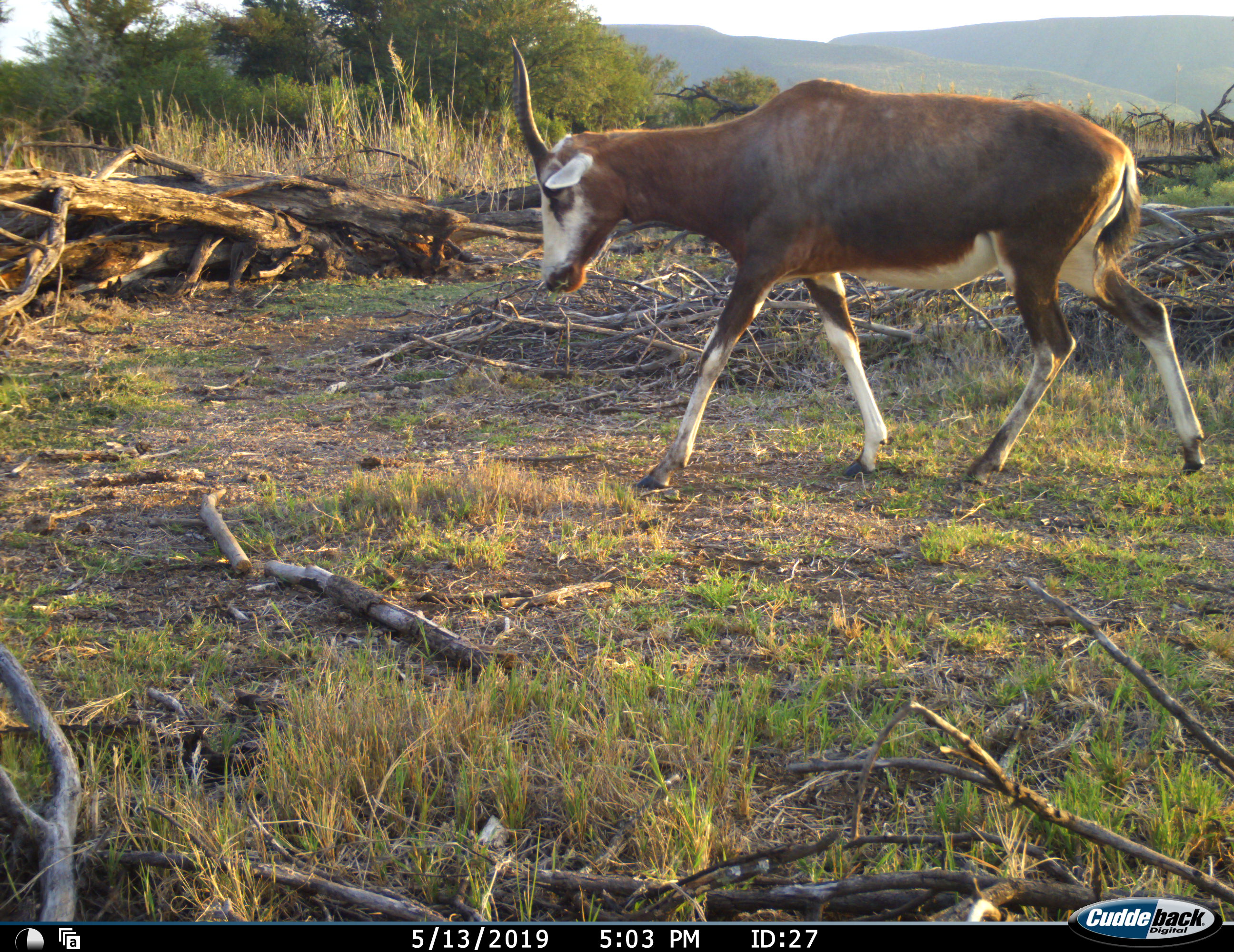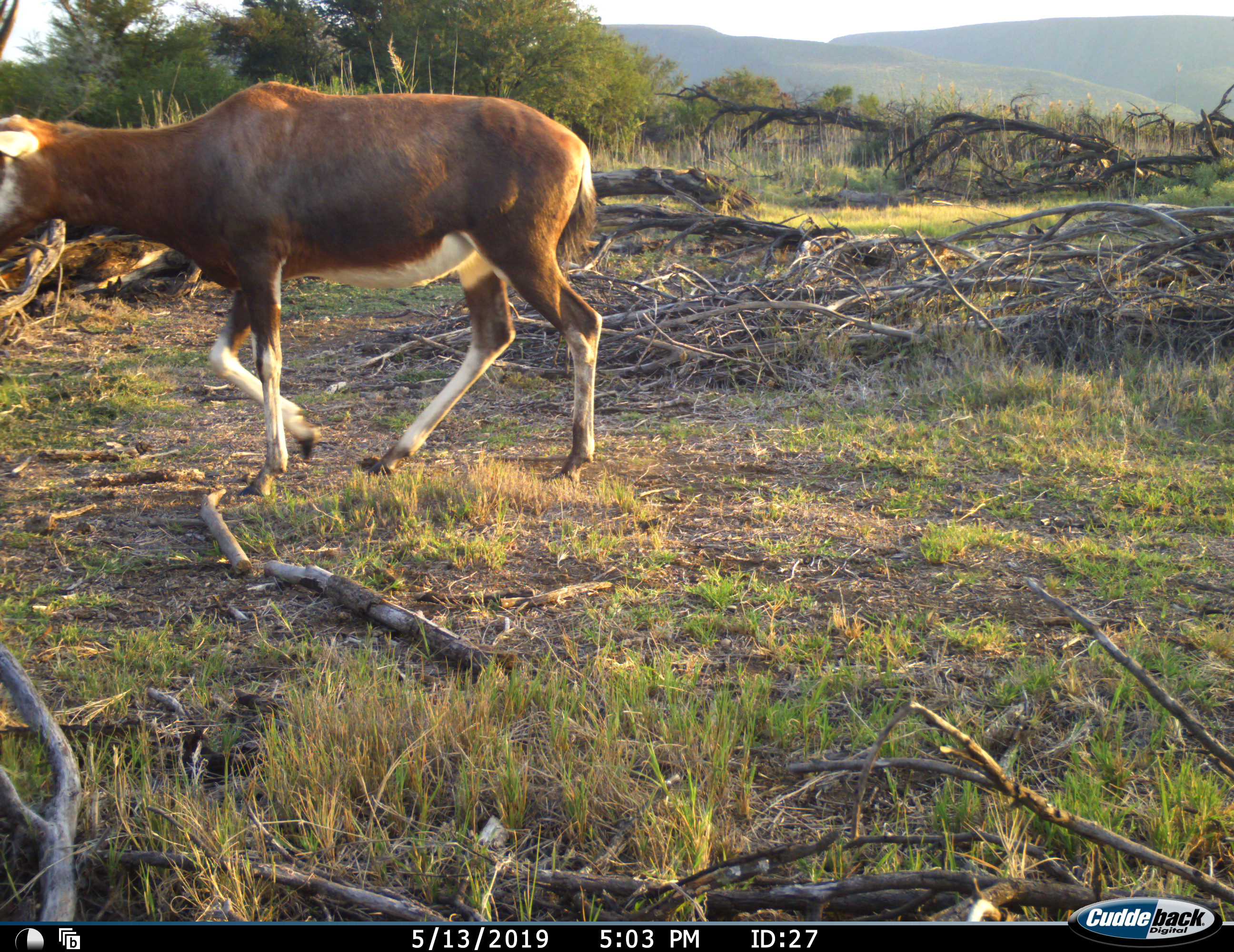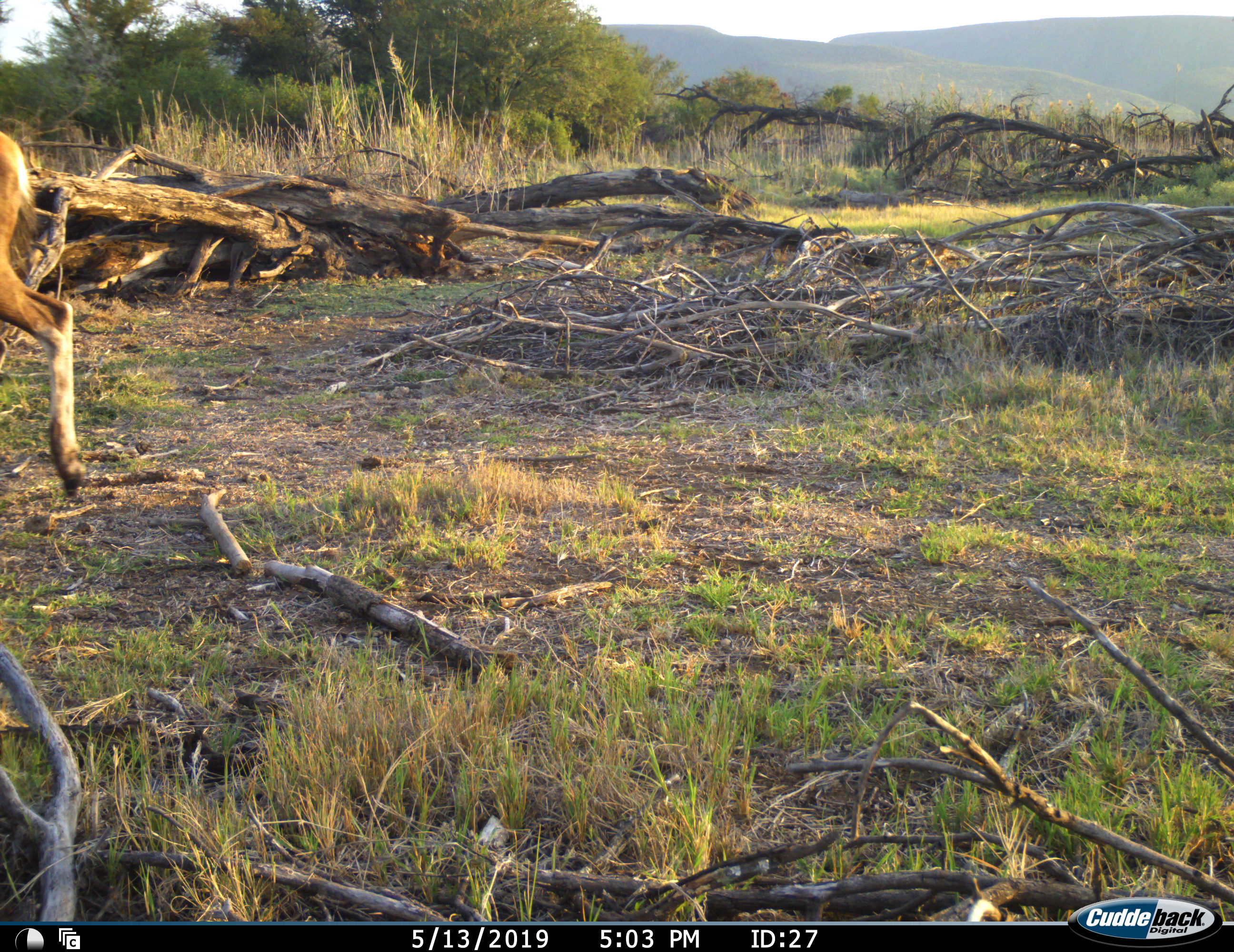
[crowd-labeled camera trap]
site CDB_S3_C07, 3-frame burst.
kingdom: Animalia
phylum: Chordata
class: Mammalia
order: Artiodactyla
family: Bovidae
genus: Damaliscus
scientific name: Damaliscus pygargus phillipsi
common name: blesbok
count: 1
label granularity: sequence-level